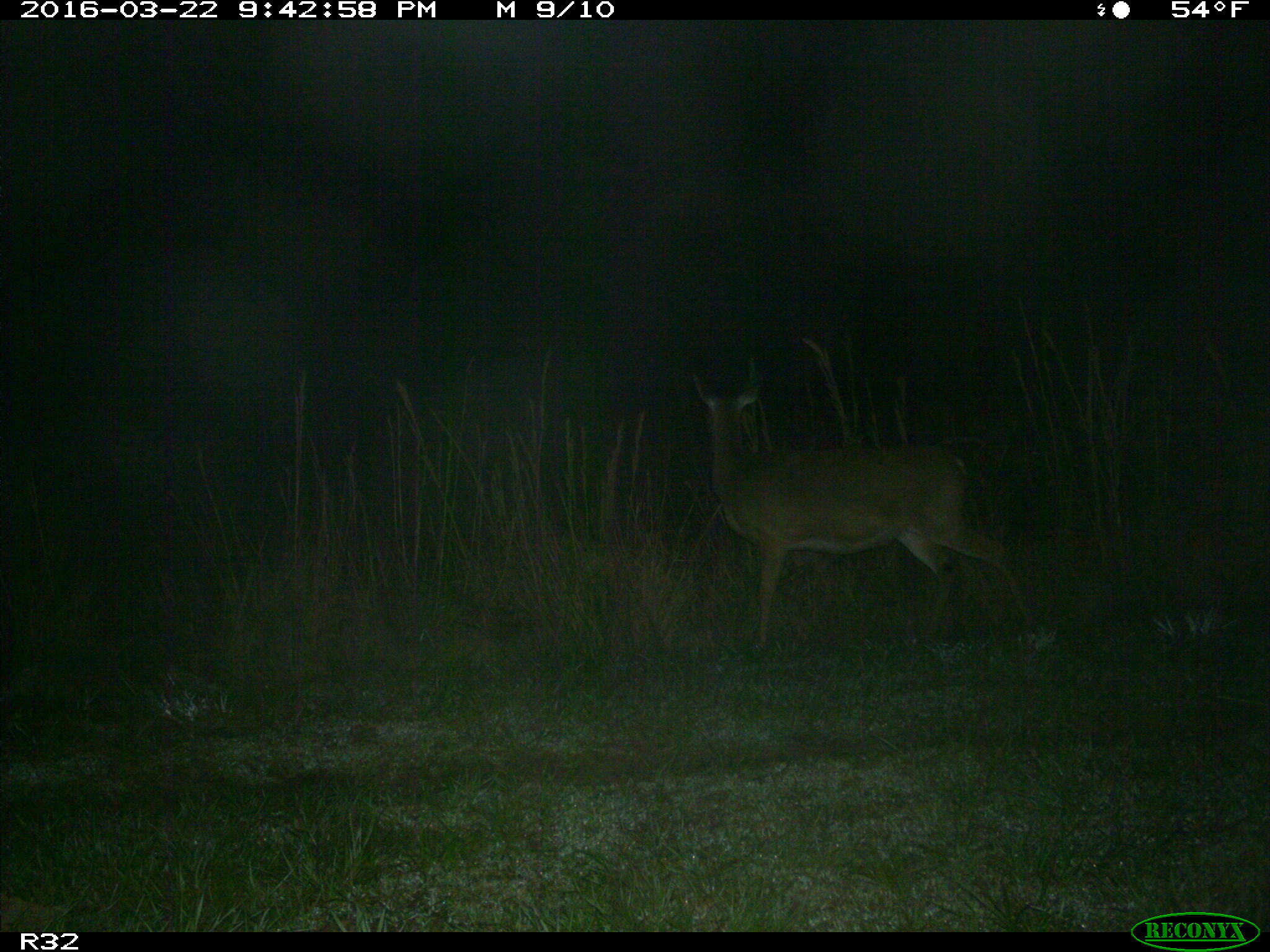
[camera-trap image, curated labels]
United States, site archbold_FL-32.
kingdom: Animalia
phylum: Chordata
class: Mammalia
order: Artiodactyla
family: Cervidae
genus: Odocoileus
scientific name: Odocoileus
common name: deer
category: unidentified deer